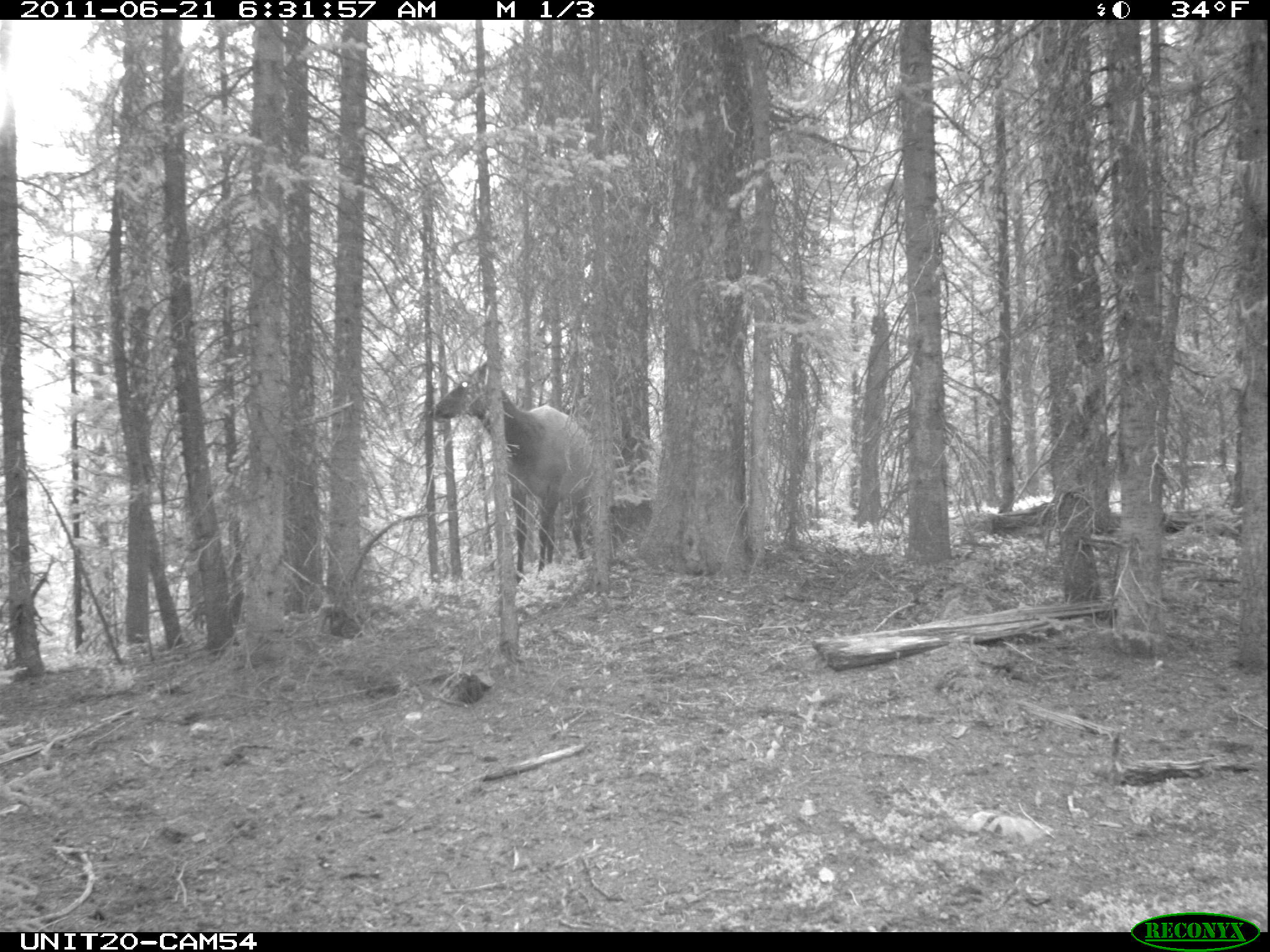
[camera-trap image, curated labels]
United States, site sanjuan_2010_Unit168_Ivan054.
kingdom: Animalia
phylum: Chordata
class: Mammalia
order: Artiodactyla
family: Cervidae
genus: Cervus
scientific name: Cervus elaphus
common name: red deer